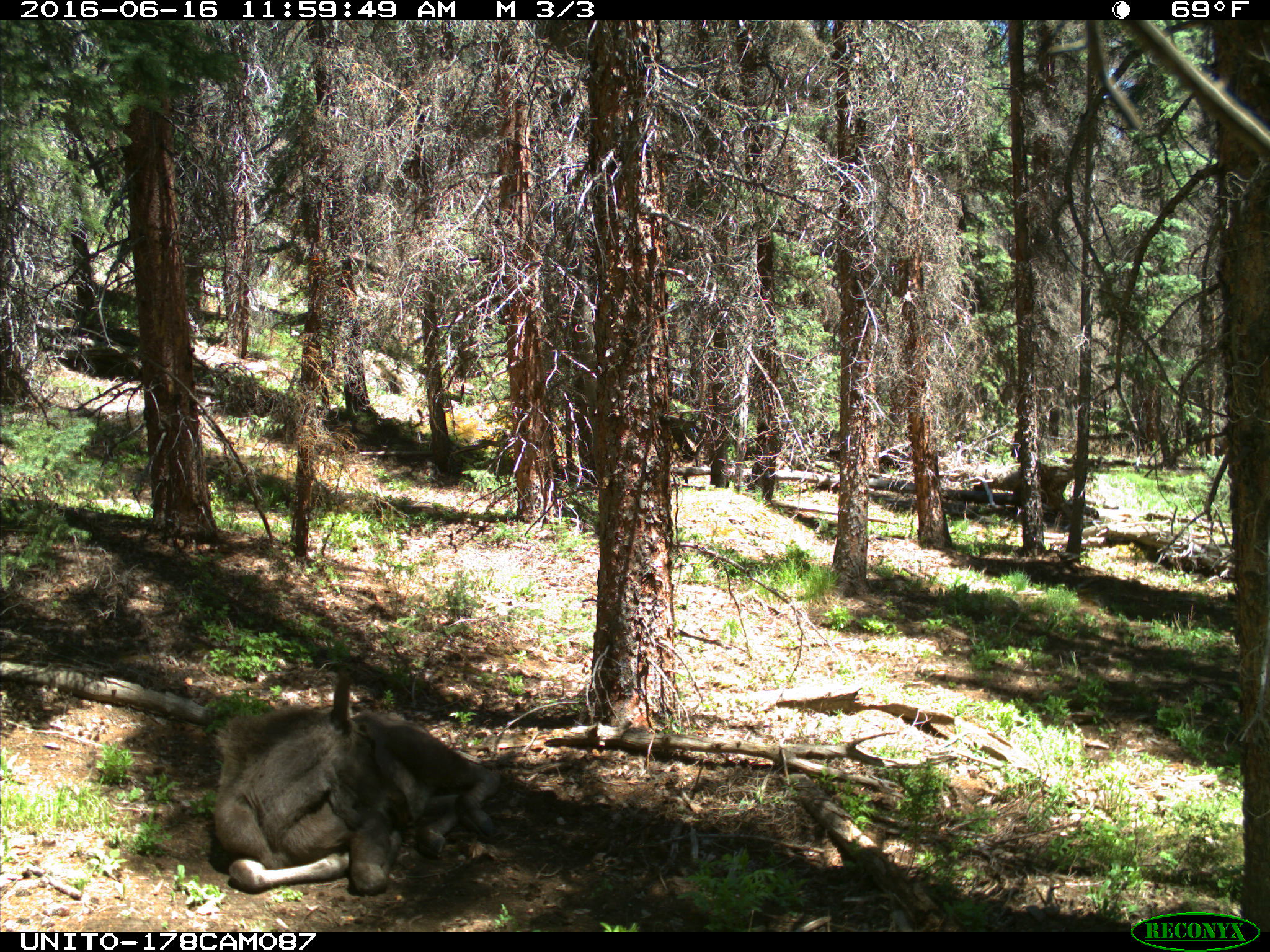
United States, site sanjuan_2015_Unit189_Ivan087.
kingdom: Animalia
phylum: Chordata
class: Mammalia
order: Artiodactyla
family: Cervidae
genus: Alces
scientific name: Alces alces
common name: moose